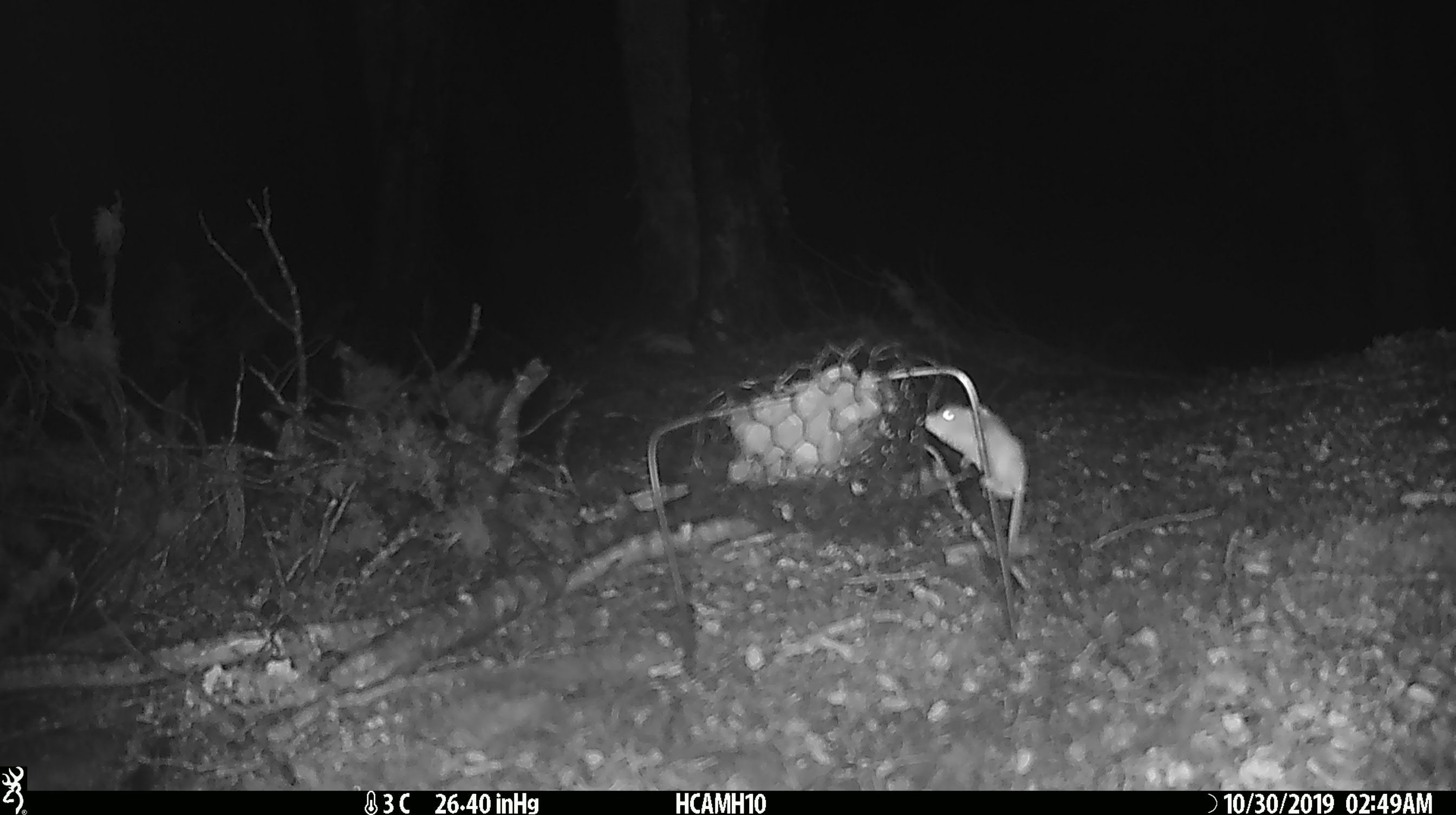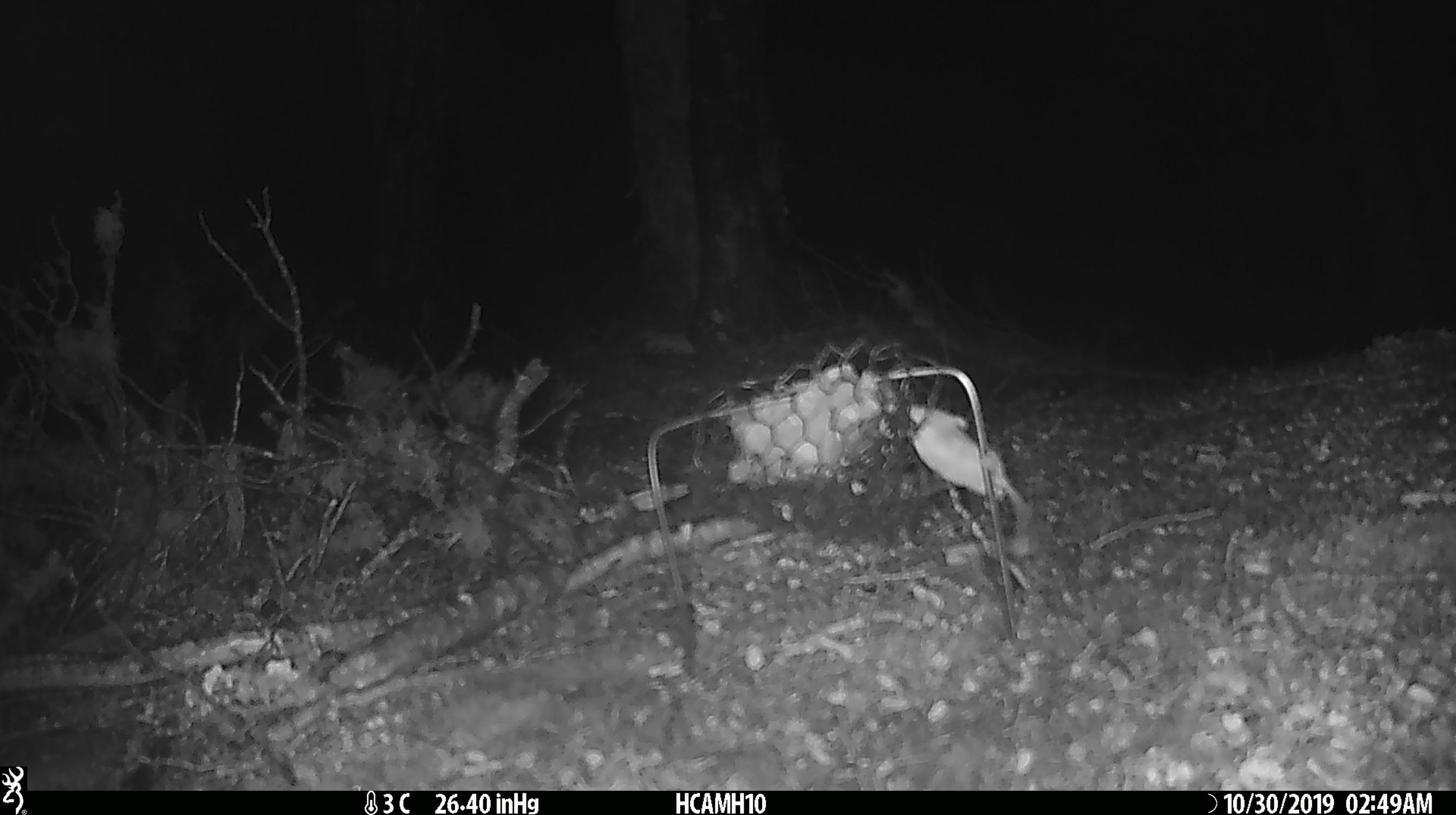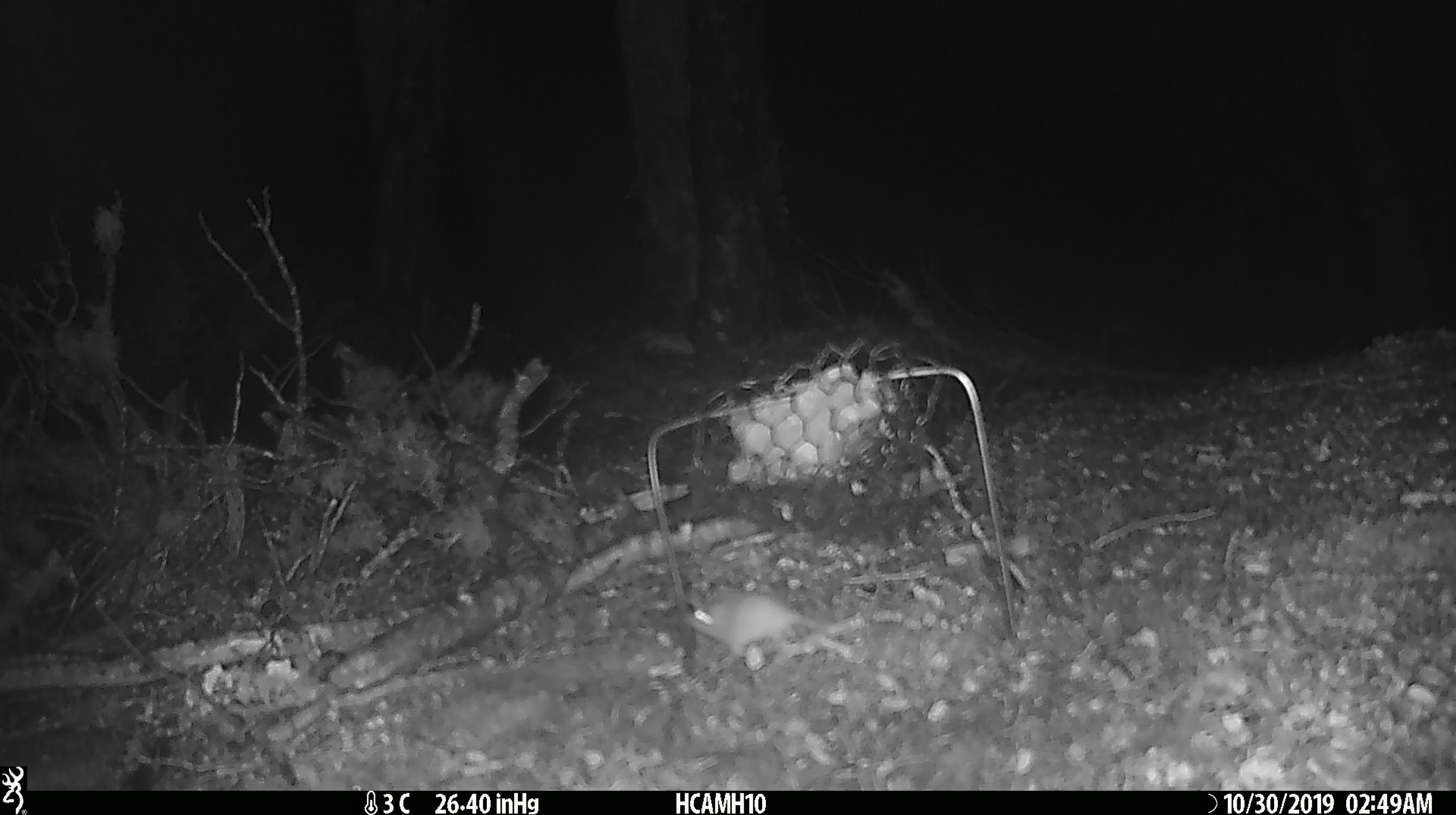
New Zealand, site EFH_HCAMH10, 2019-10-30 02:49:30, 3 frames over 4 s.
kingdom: Animalia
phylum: Chordata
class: Mammalia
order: Rodentia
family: Muridae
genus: Mus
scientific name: Mus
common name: mouse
Mouse (Mus).